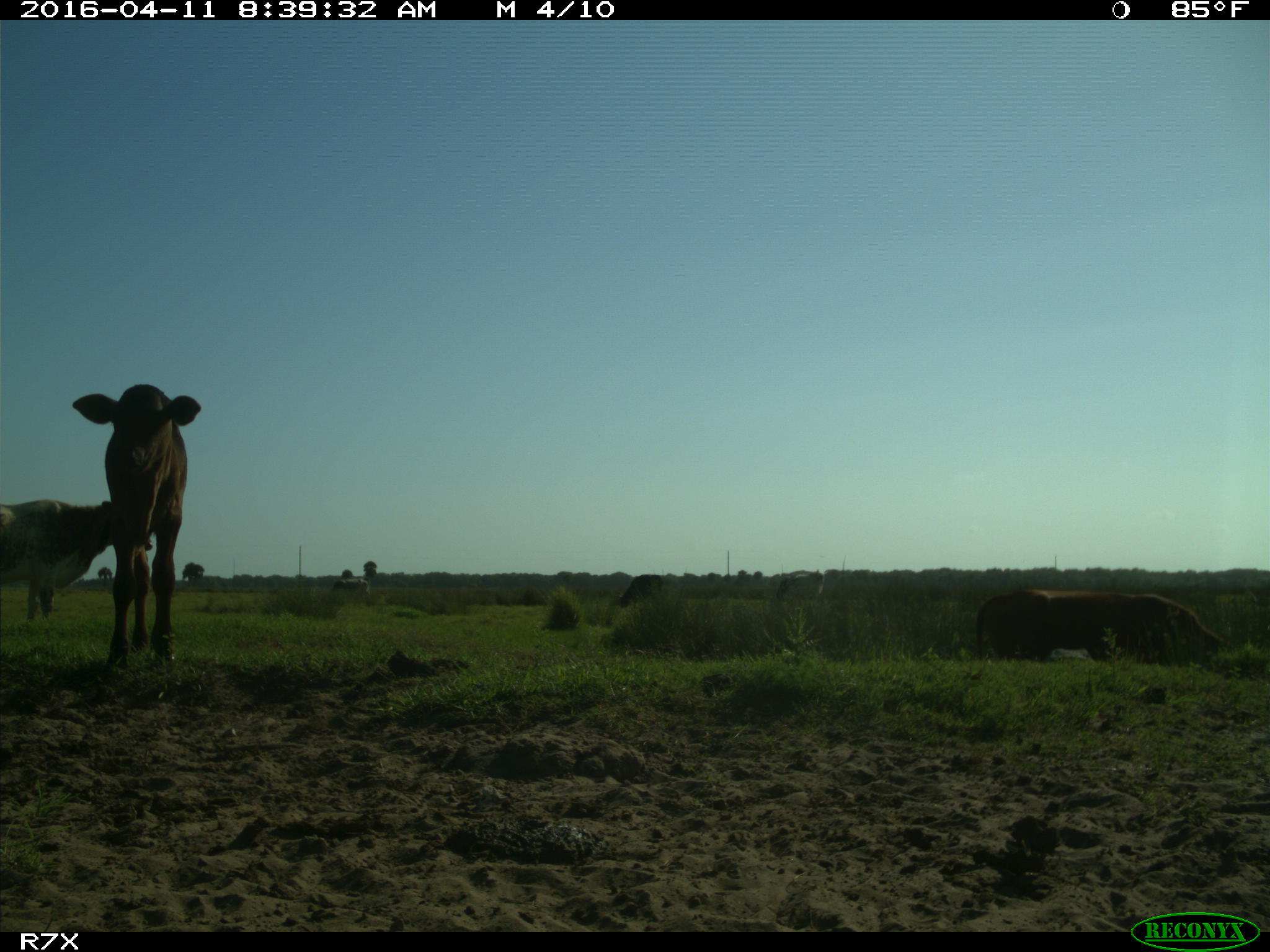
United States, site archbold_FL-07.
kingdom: Animalia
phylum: Chordata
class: Mammalia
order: Artiodactyla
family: Bovidae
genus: Bos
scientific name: Bos taurus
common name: domestic cow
Bos taurus (domestic cow).